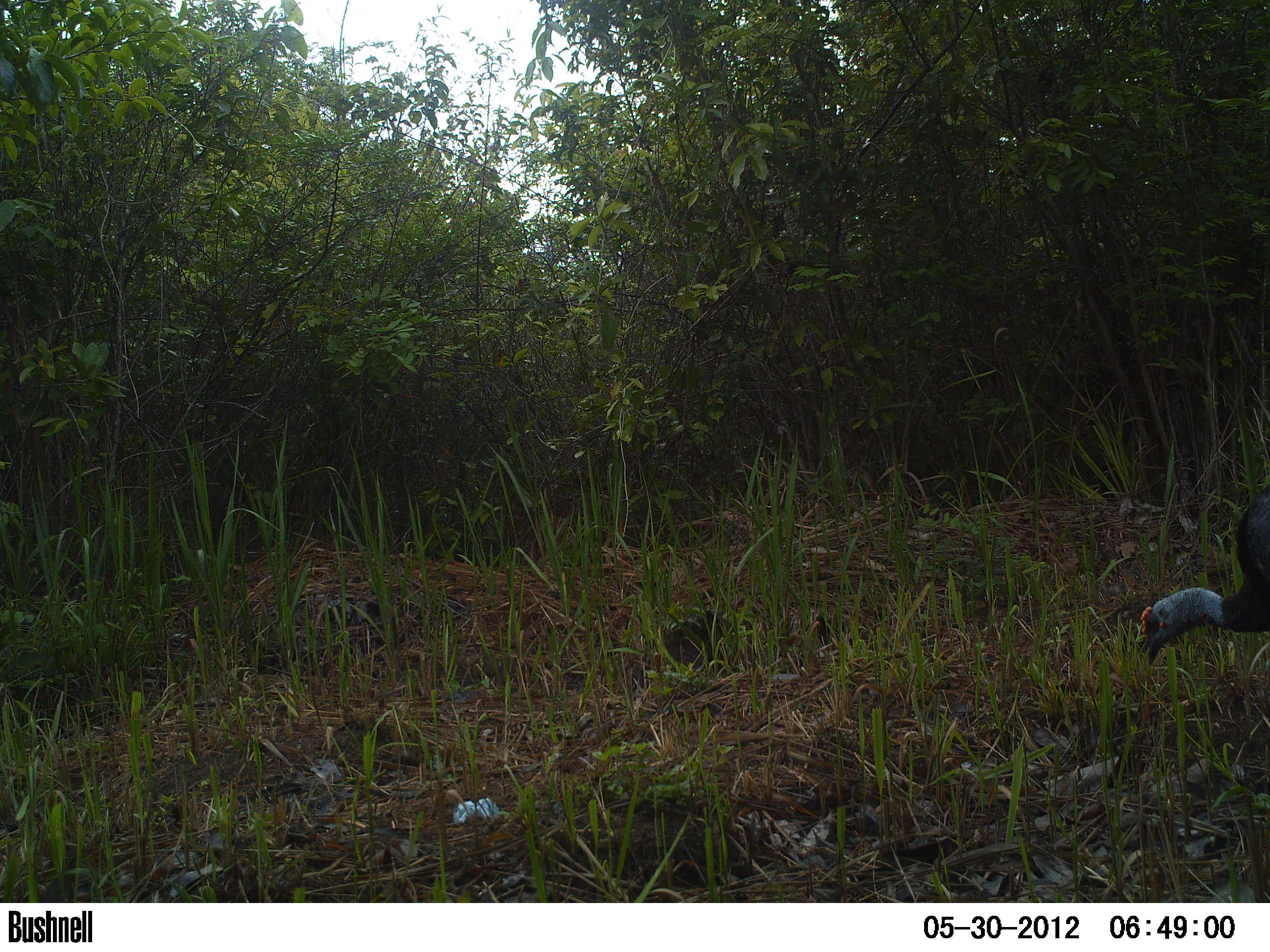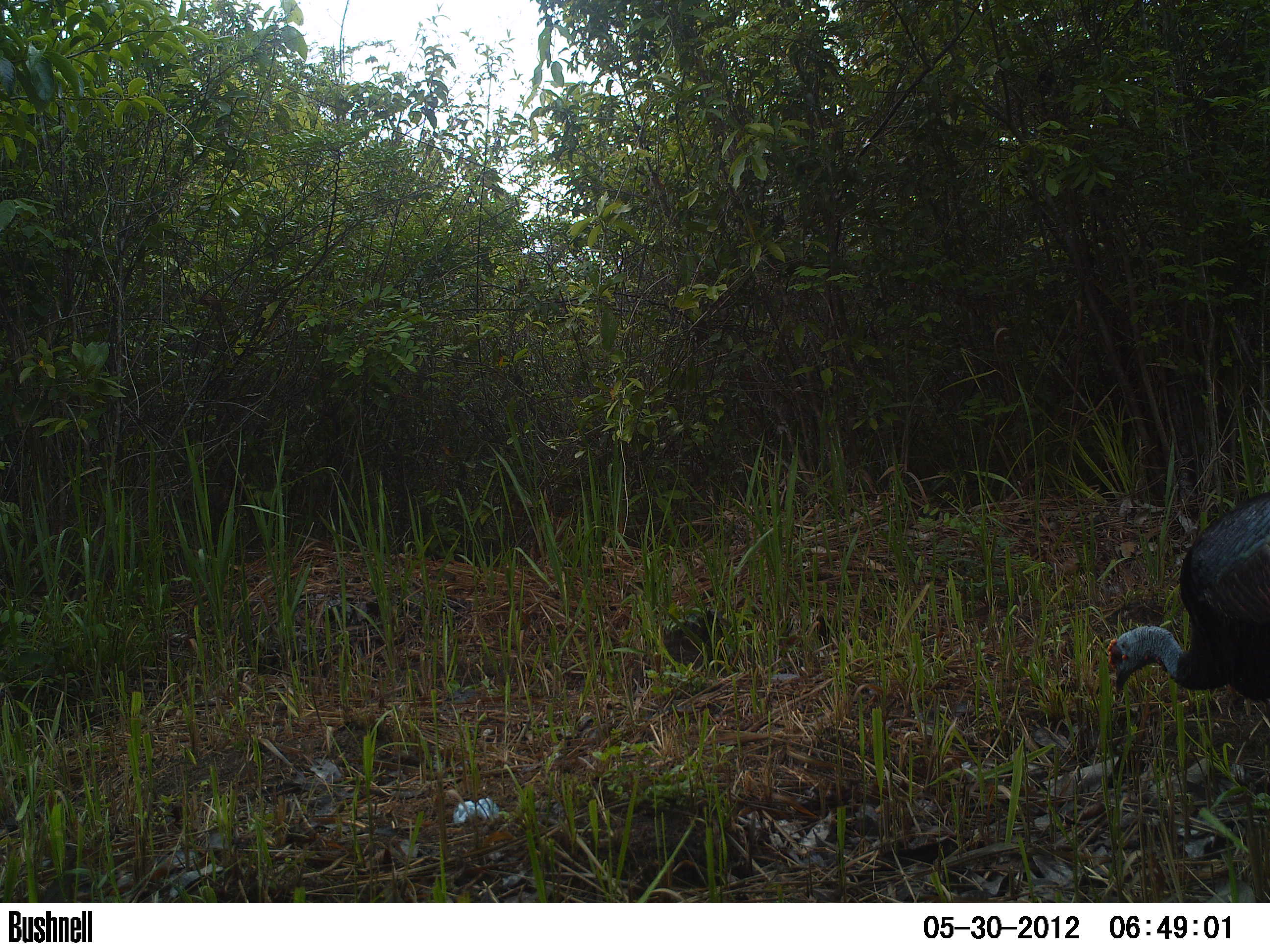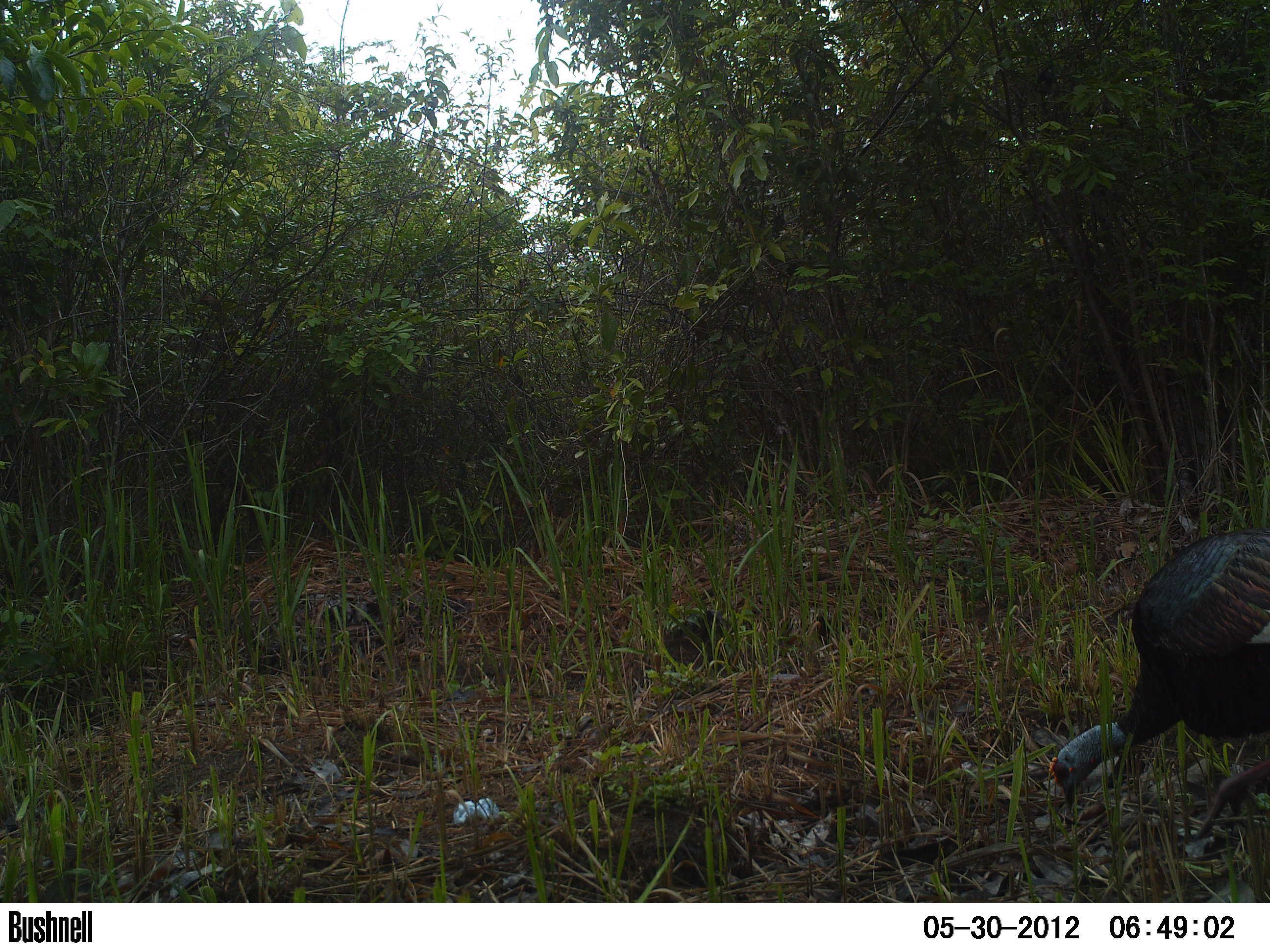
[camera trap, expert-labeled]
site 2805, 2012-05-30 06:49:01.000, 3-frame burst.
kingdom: Animalia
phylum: Chordata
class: Aves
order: Galliformes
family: Phasianidae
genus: Meleagris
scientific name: Meleagris ocellata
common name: ocellated turkey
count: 1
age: adult